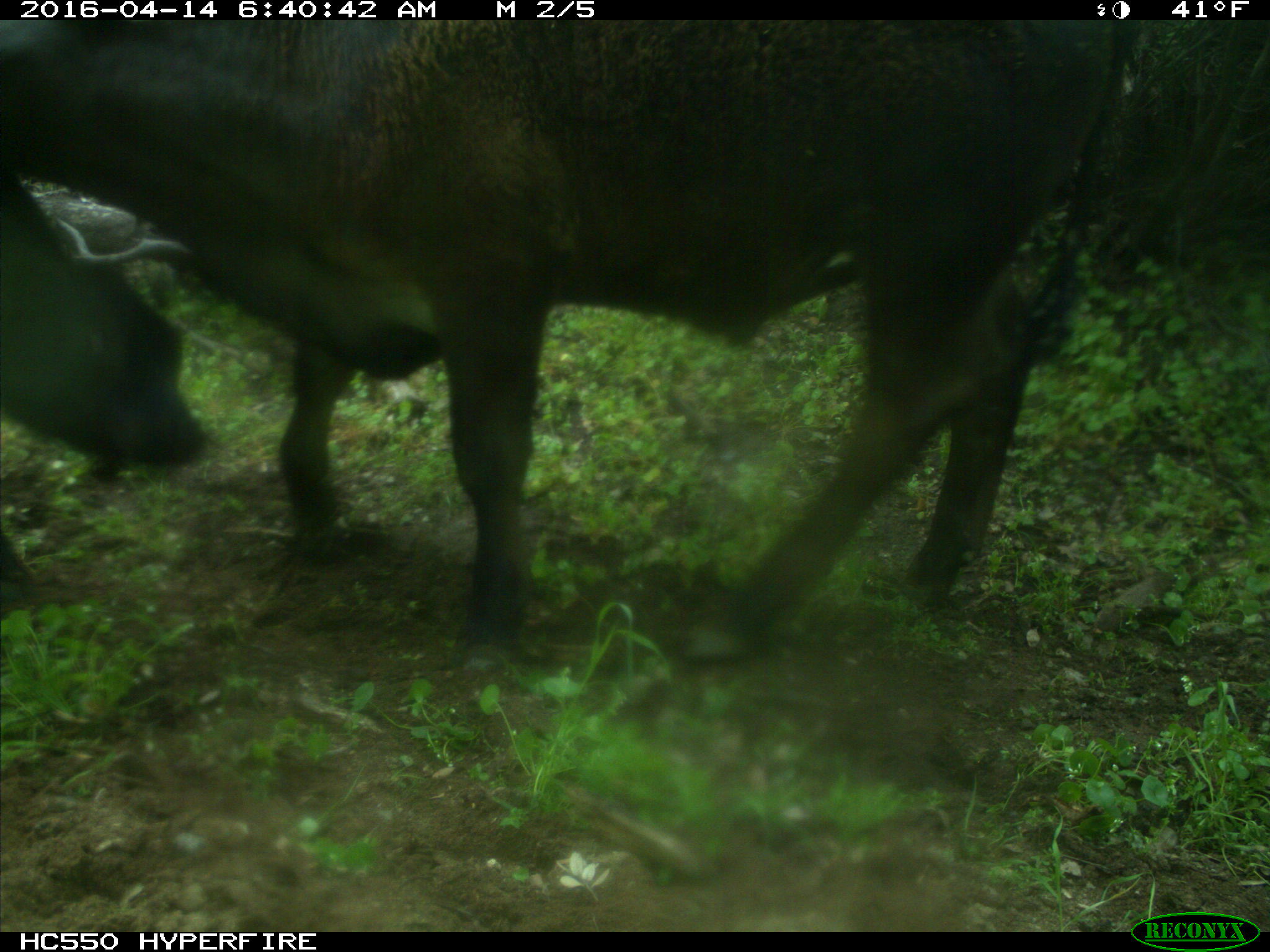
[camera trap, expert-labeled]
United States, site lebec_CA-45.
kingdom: Animalia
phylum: Chordata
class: Mammalia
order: Artiodactyla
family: Bovidae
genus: Bos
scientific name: Bos taurus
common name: domestic cow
Bos taurus (domestic cow).